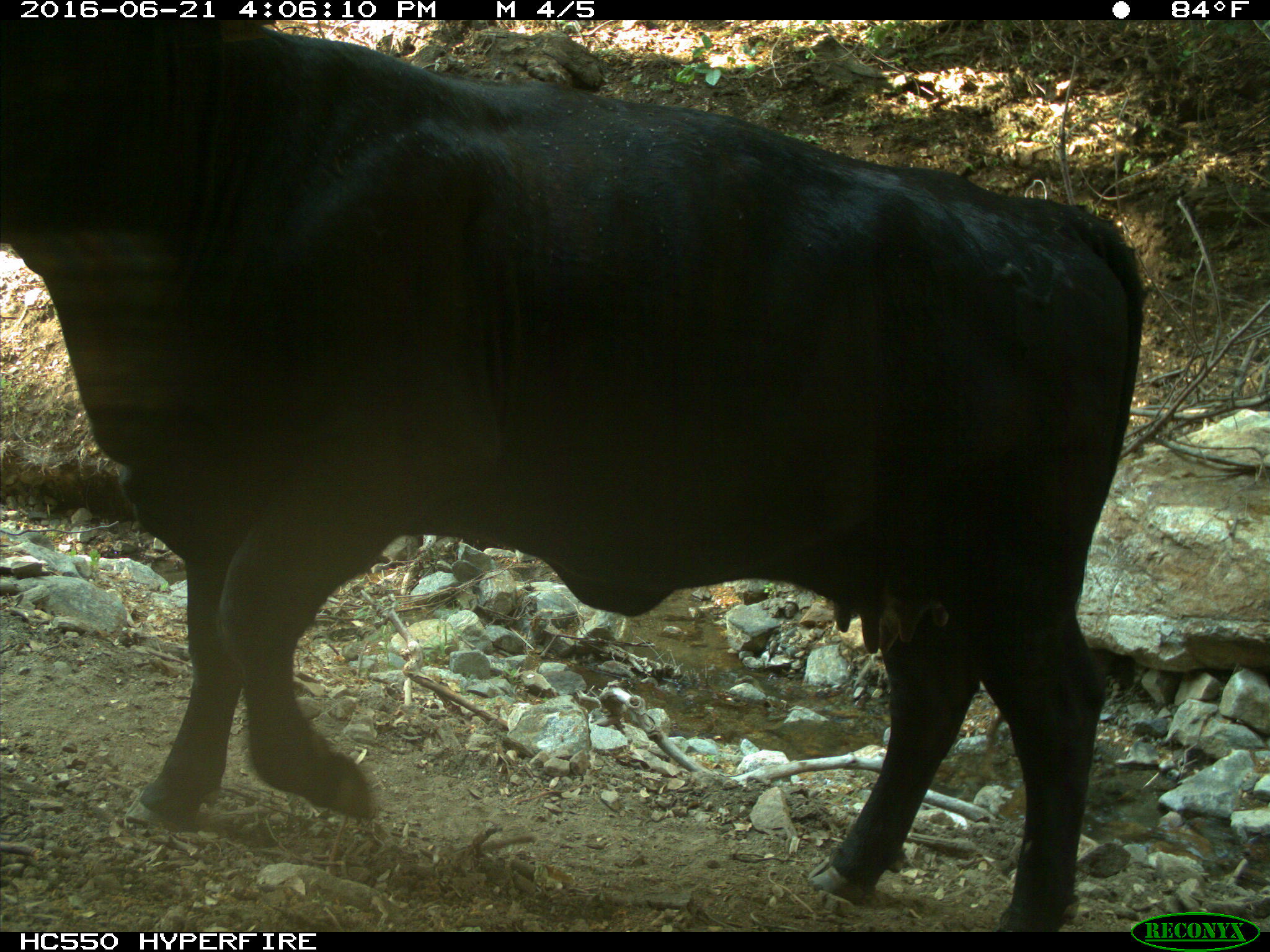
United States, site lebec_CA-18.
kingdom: Animalia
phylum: Chordata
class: Mammalia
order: Artiodactyla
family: Bovidae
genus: Bos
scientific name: Bos taurus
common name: domestic cow